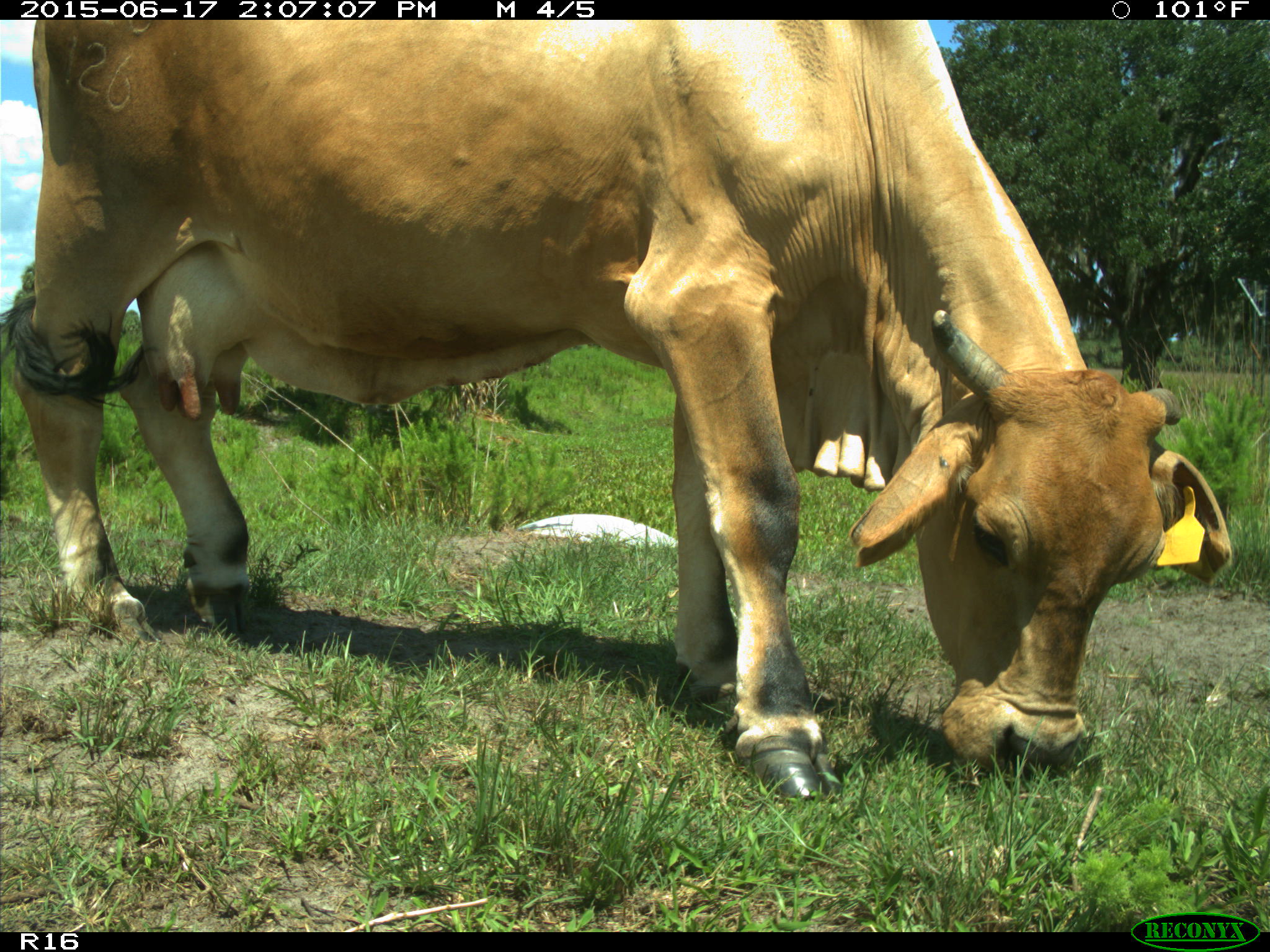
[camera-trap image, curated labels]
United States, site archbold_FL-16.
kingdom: Animalia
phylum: Chordata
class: Mammalia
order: Artiodactyla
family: Bovidae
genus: Bos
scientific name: Bos taurus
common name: domestic cow